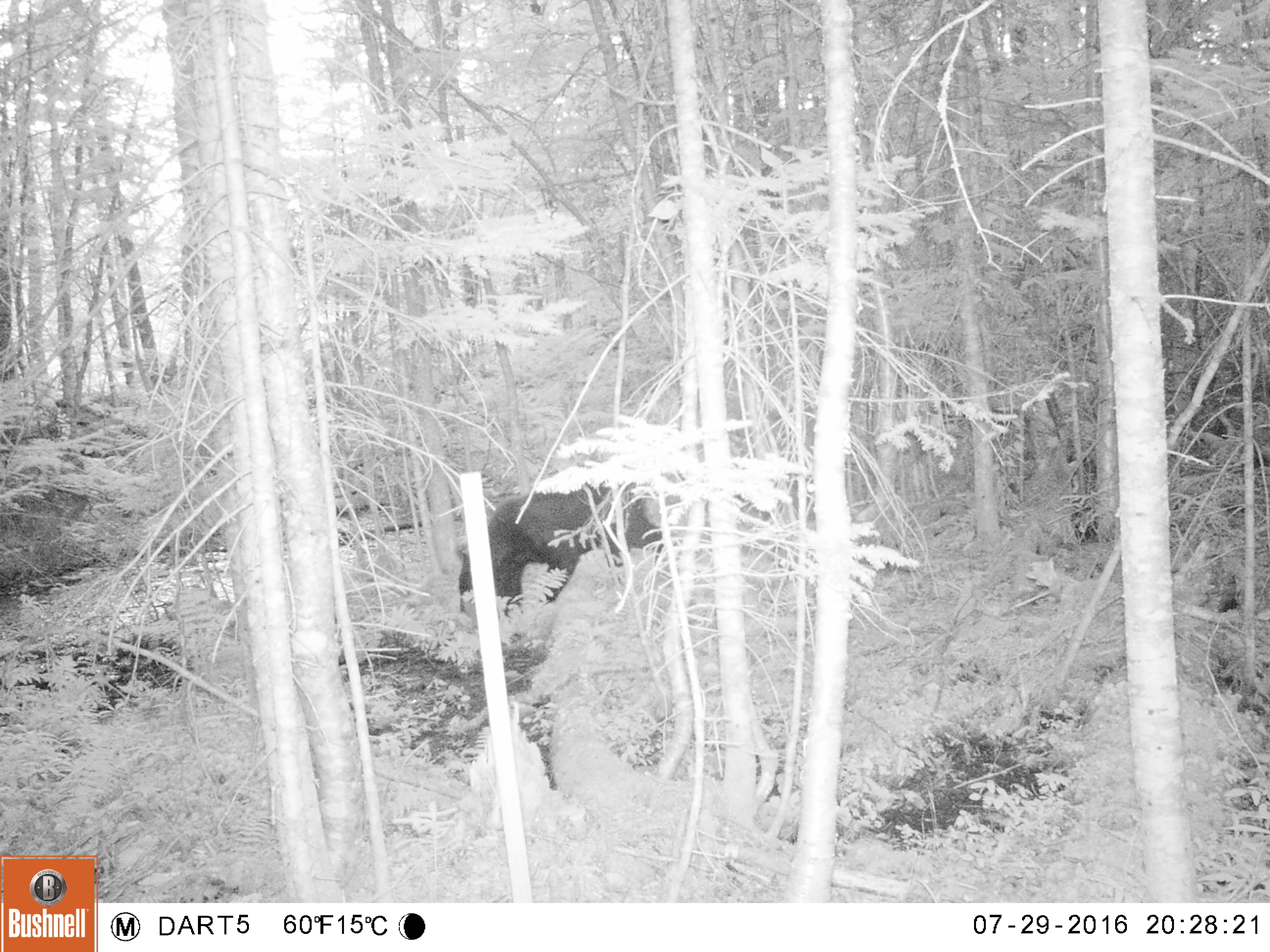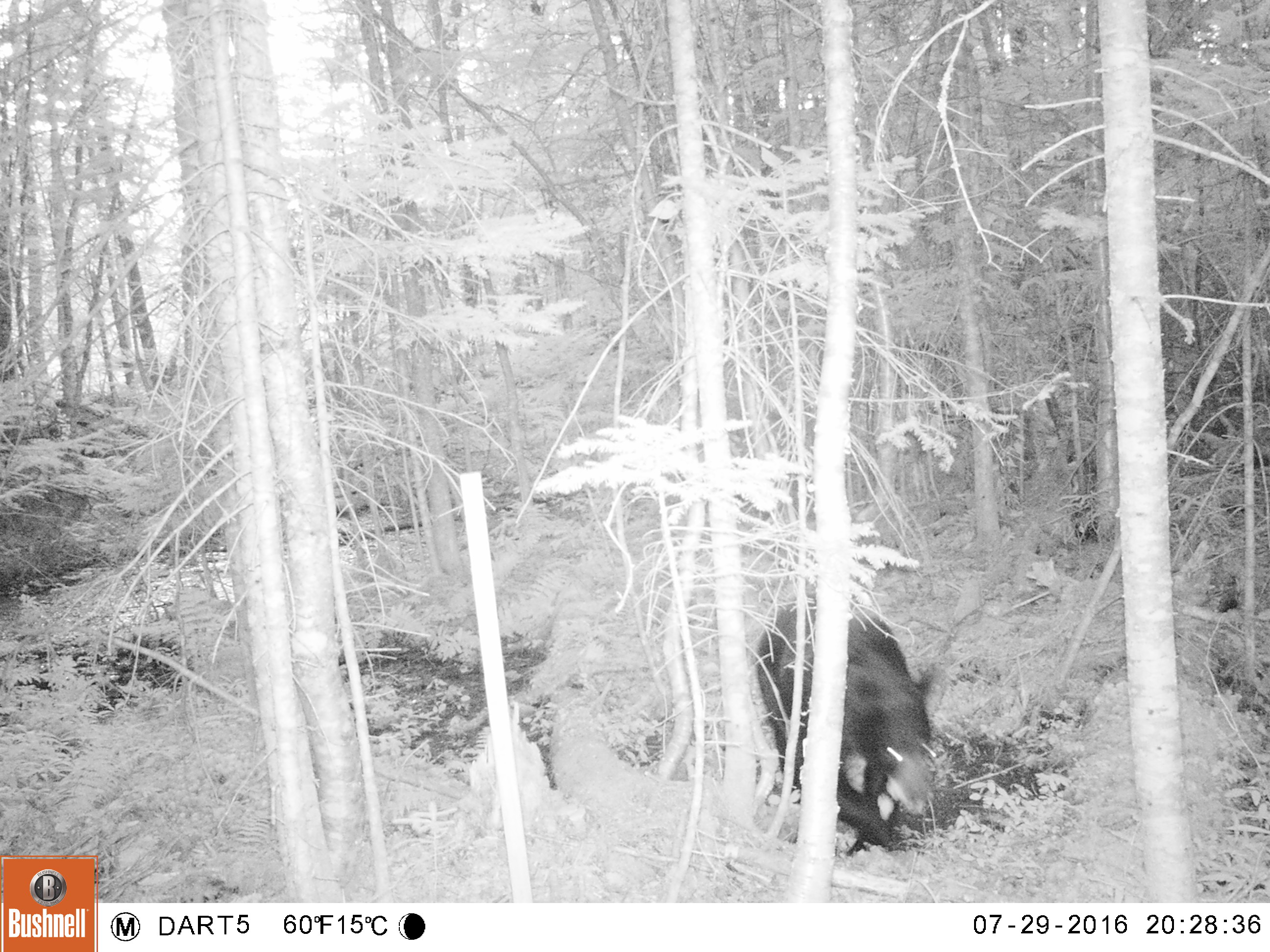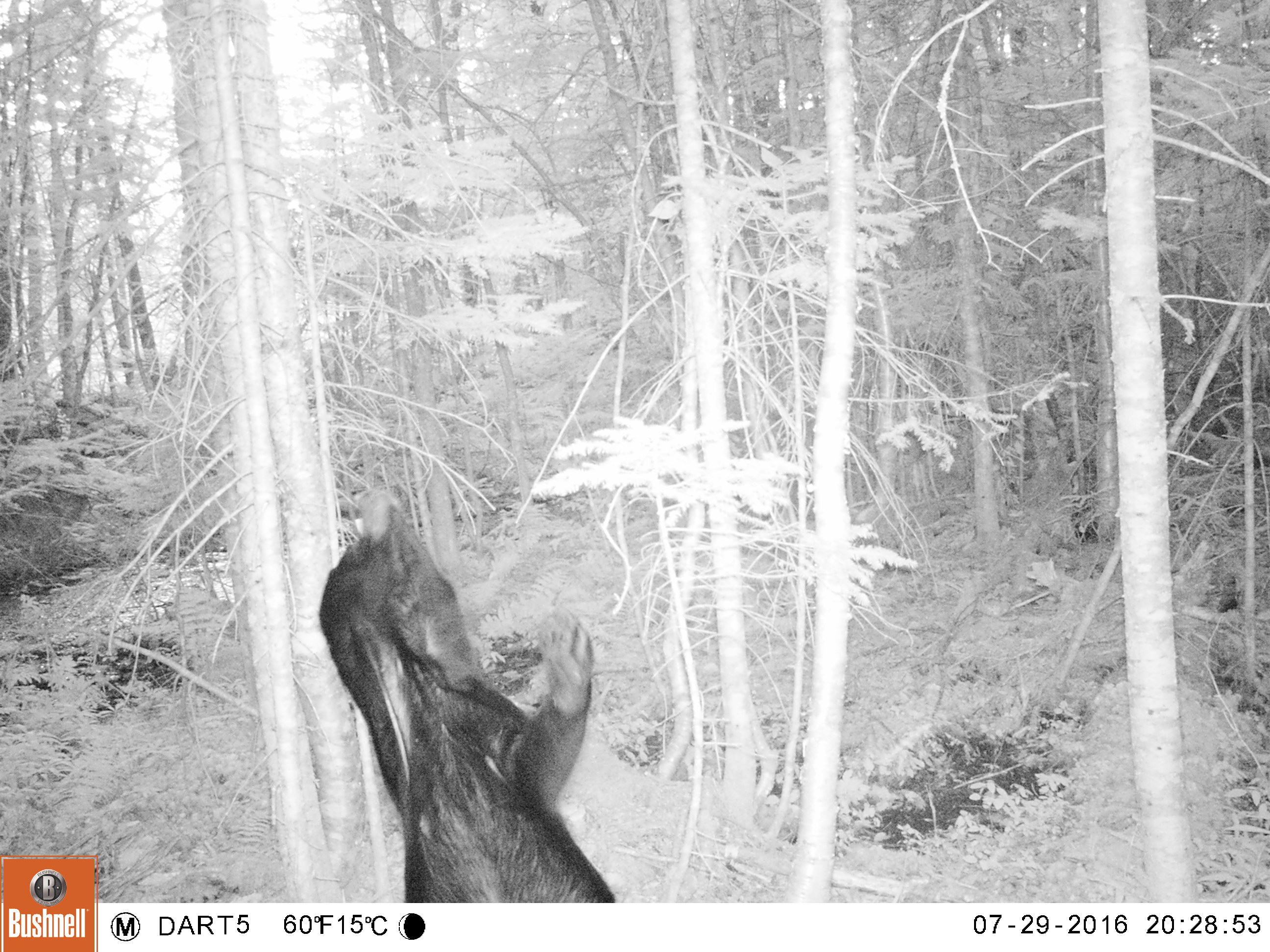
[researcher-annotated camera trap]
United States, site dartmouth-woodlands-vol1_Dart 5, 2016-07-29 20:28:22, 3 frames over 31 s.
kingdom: Animalia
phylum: Chordata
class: Mammalia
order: Carnivora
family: Ursidae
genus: Ursus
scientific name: Ursus americanus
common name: black bear